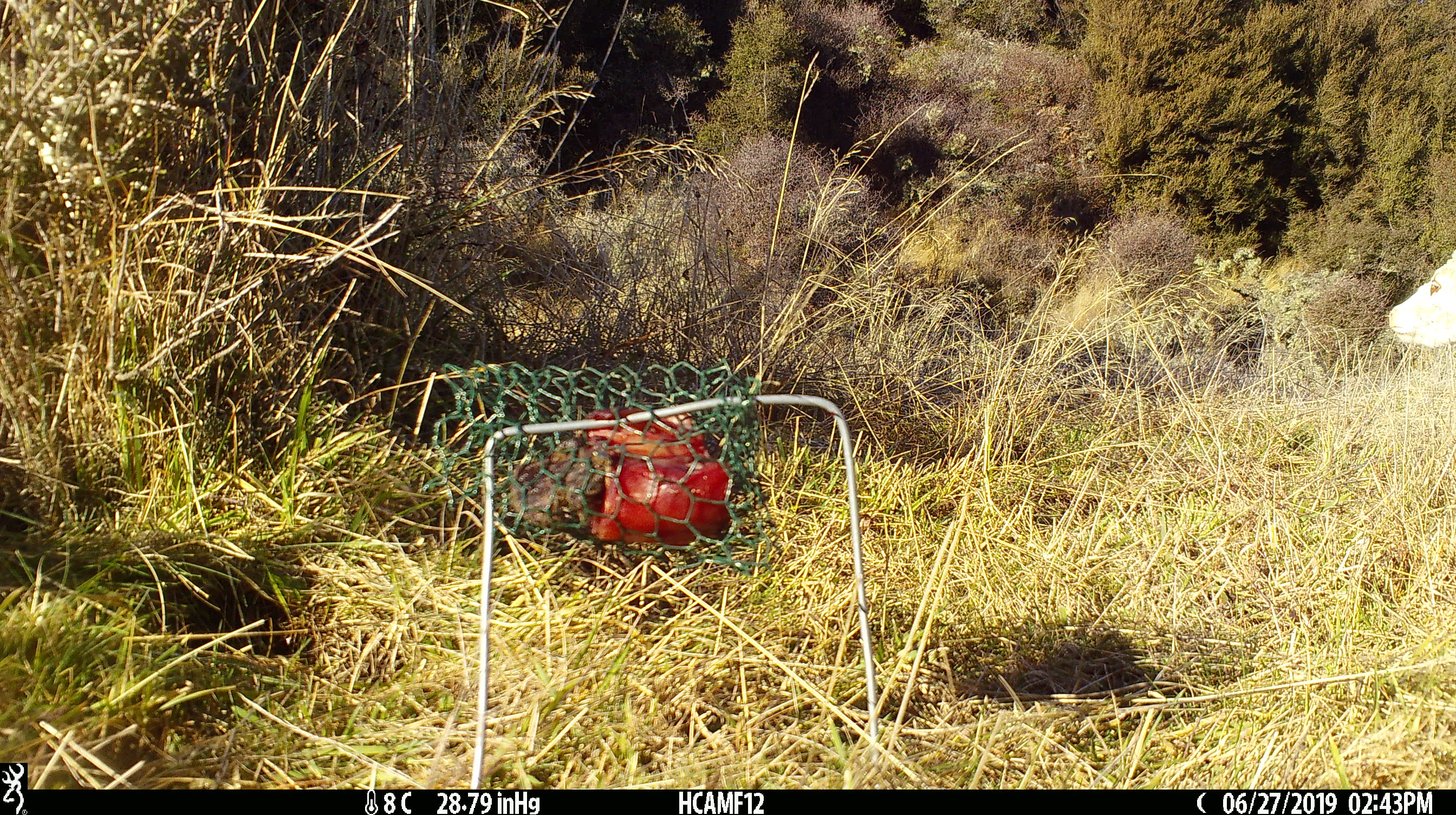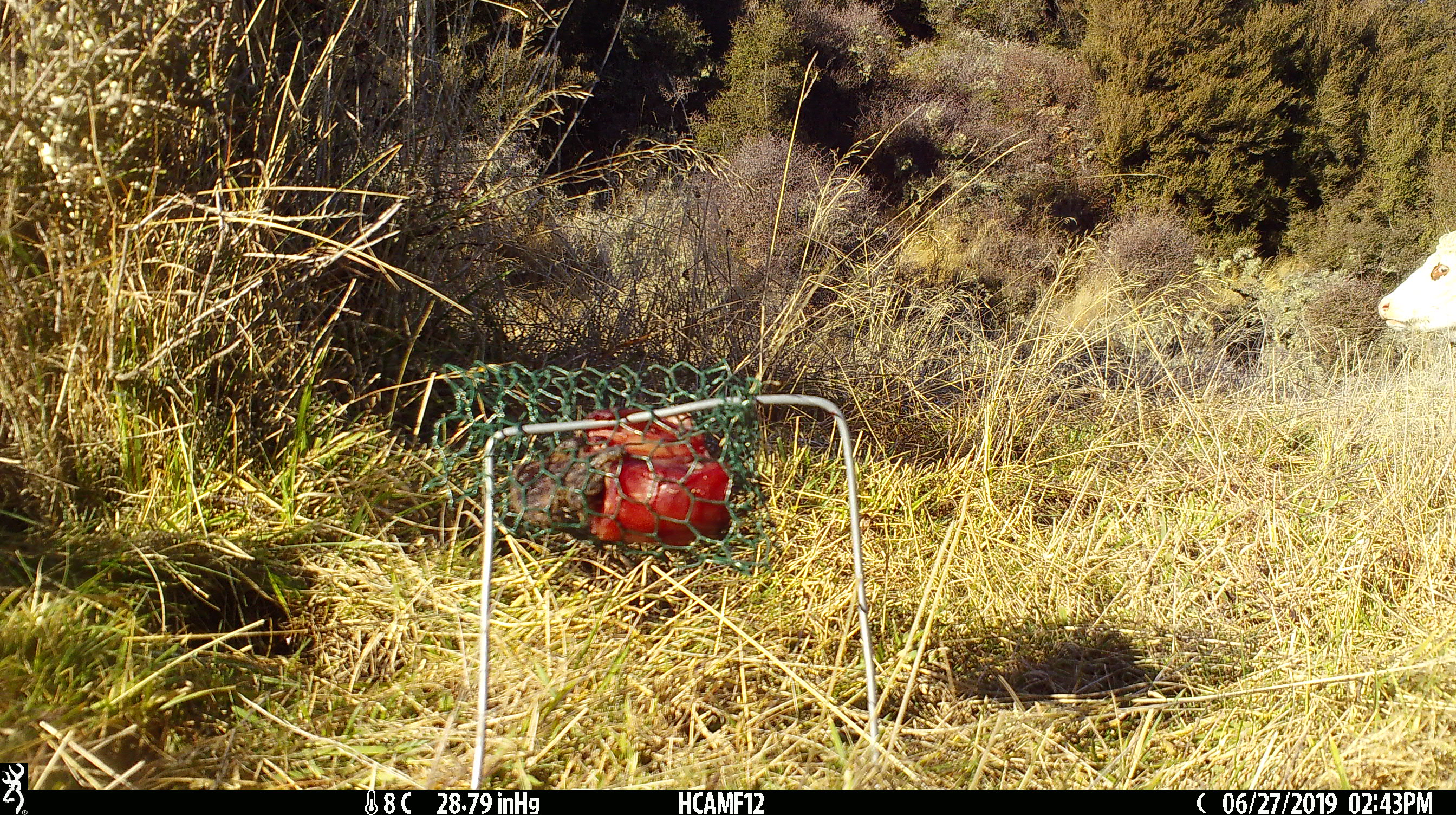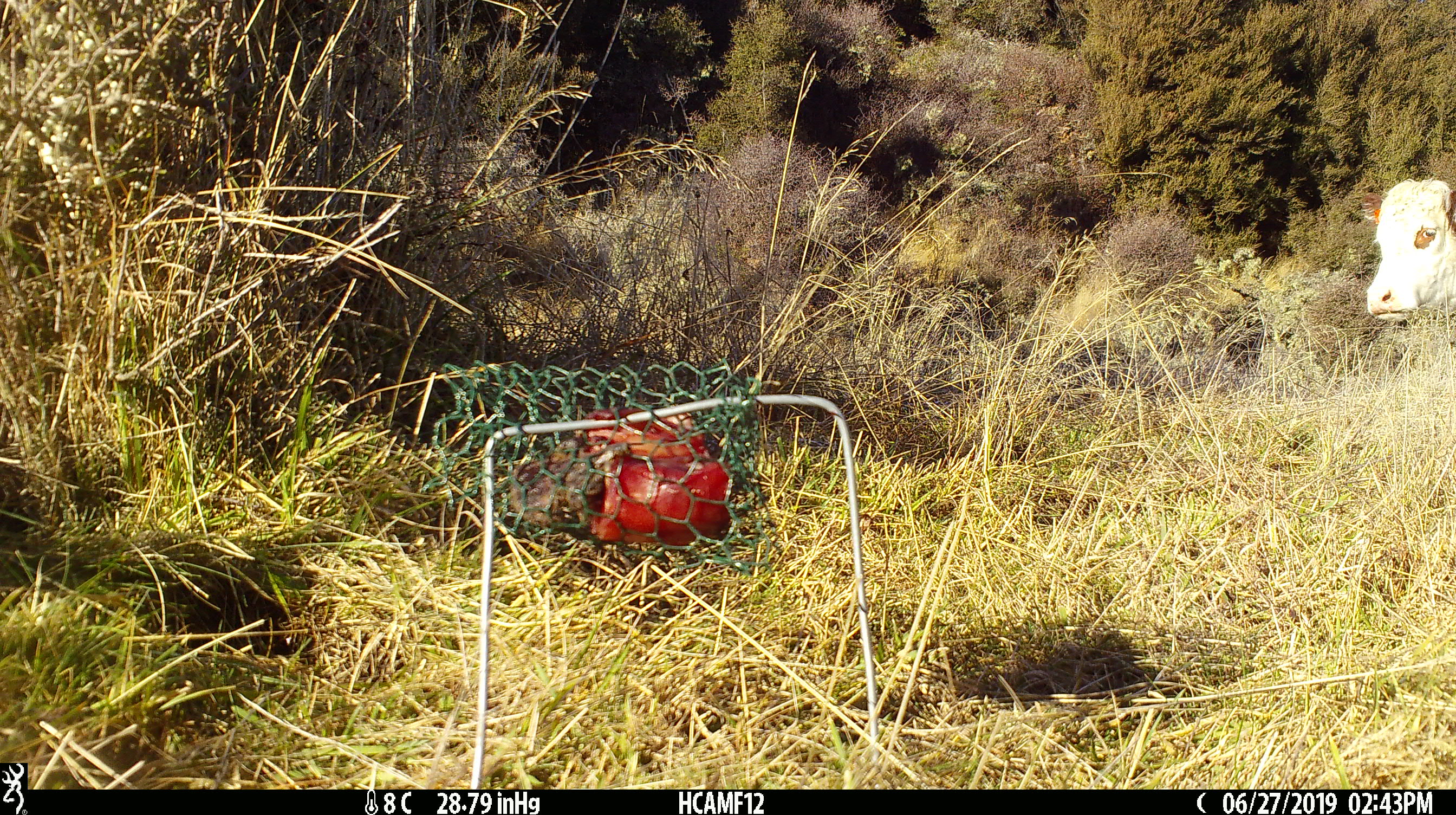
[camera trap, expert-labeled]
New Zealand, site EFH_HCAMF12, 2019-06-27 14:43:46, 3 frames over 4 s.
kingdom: Animalia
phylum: Chordata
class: Mammalia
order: Artiodactyla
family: Bovidae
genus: Bos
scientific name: Bos taurus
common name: domestic cow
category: cow